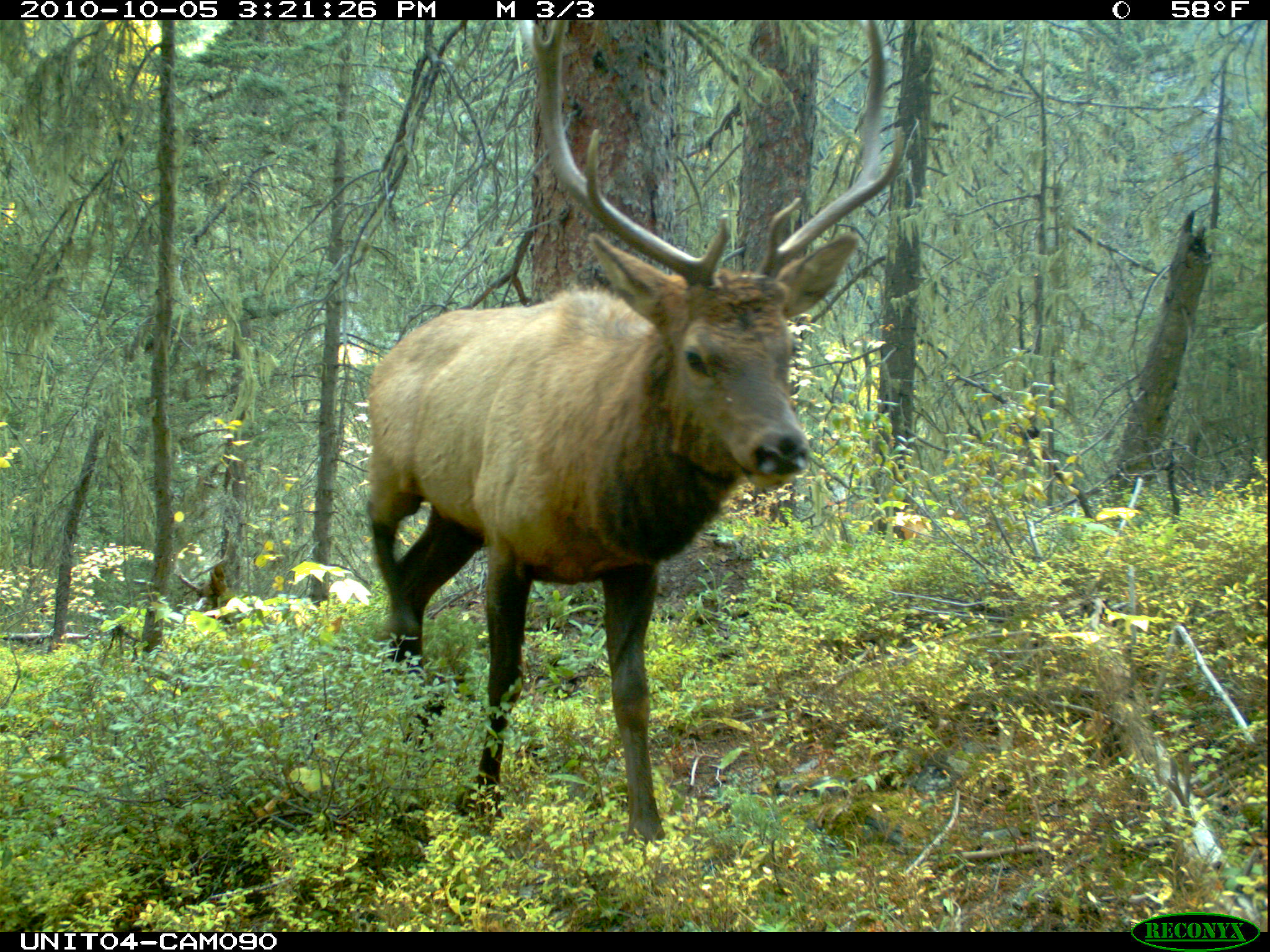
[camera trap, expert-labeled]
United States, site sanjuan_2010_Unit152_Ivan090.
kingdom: Animalia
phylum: Chordata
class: Mammalia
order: Artiodactyla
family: Cervidae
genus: Cervus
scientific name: Cervus elaphus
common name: red deer